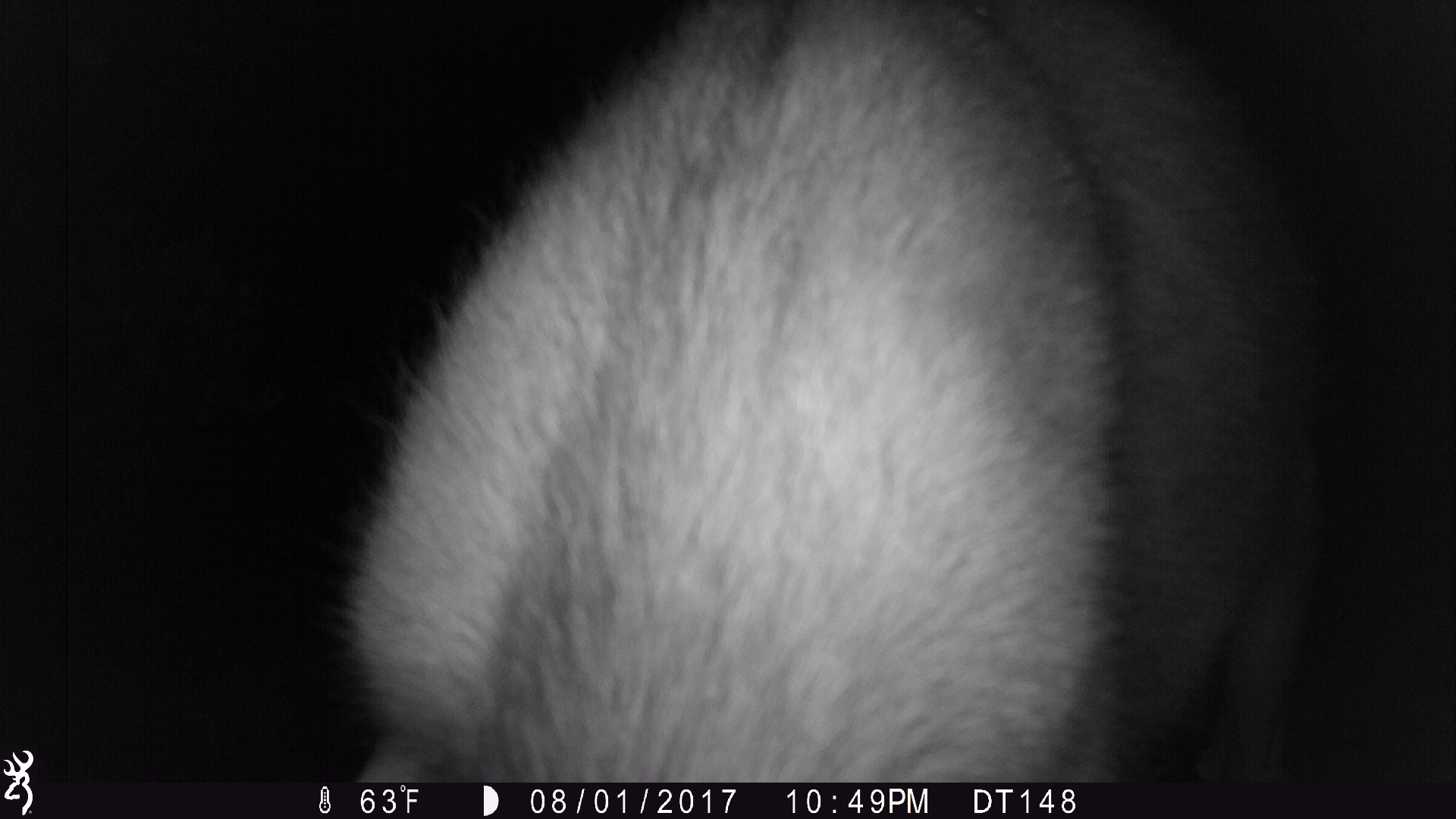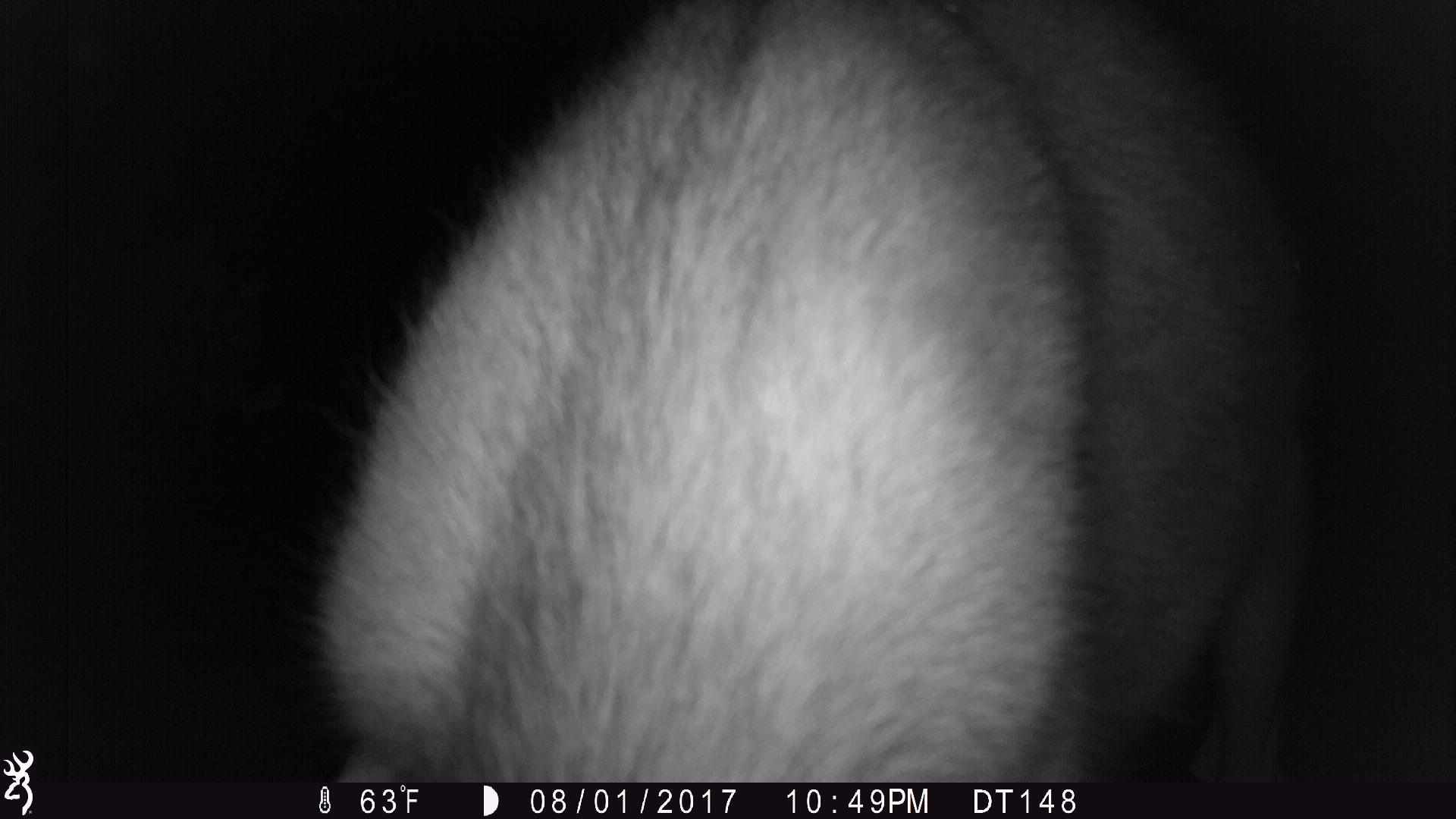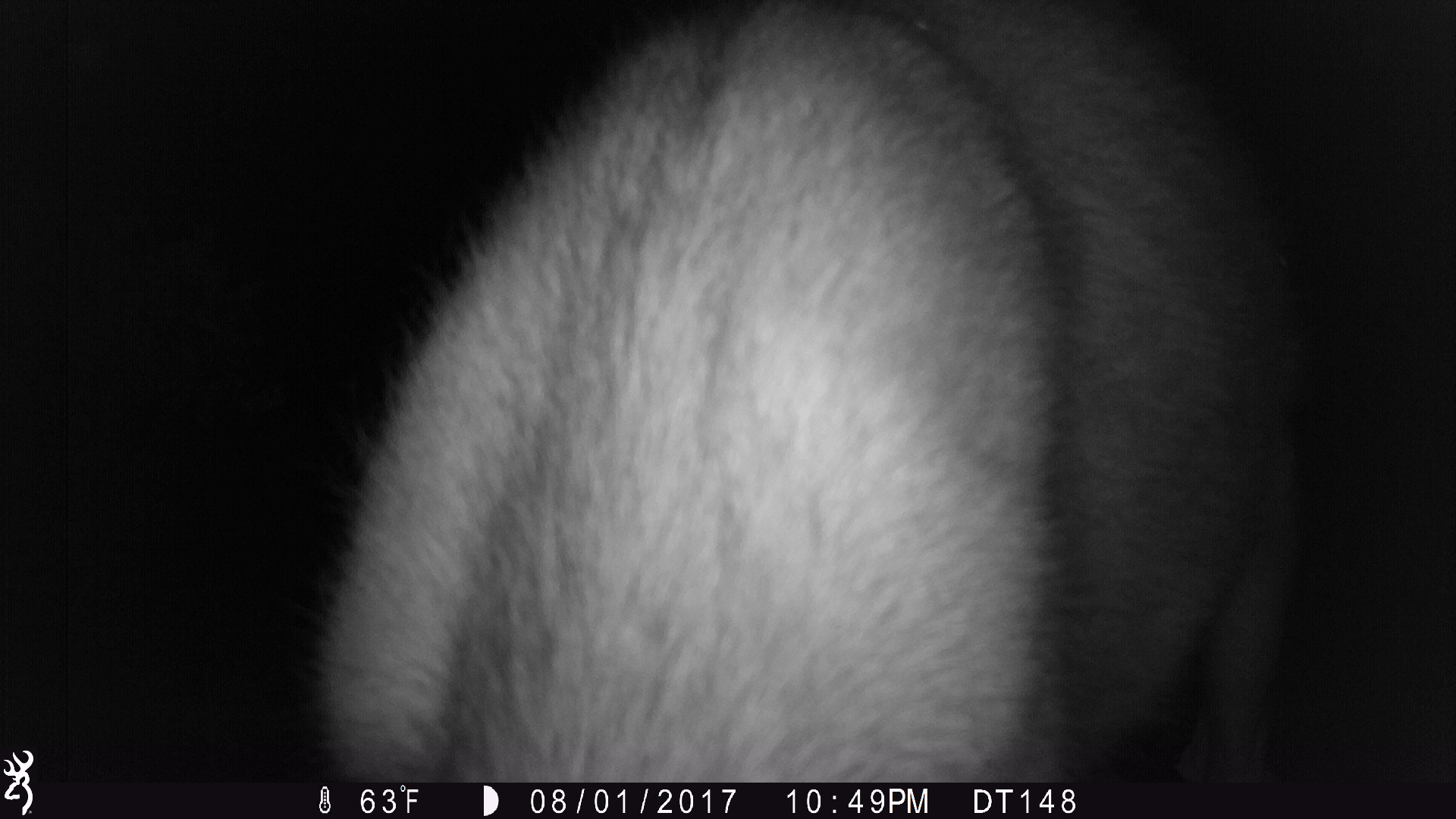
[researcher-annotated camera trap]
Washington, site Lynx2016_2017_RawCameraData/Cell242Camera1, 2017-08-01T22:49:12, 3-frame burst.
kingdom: Animalia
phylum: Chordata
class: Mammalia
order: Artiodactyla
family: Cervidae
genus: Odocoileus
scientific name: Odocoileus hemionus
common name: mule deer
Odocoileus hemionus (mule deer). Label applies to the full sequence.